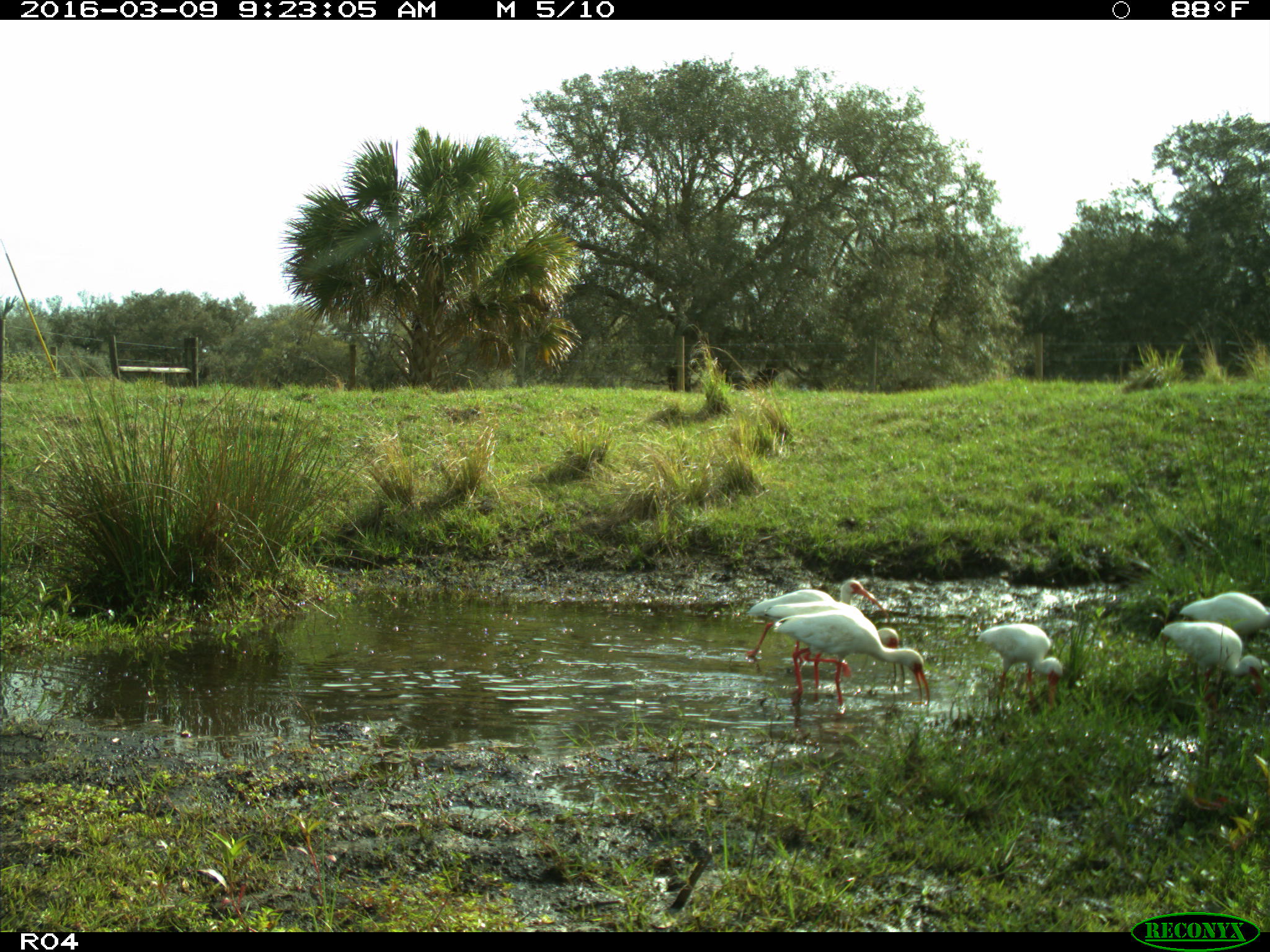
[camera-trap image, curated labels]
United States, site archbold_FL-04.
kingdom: Animalia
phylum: Chordata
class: Aves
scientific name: Aves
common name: birds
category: unidentified bird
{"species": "unidentified bird (birds) (Aves)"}